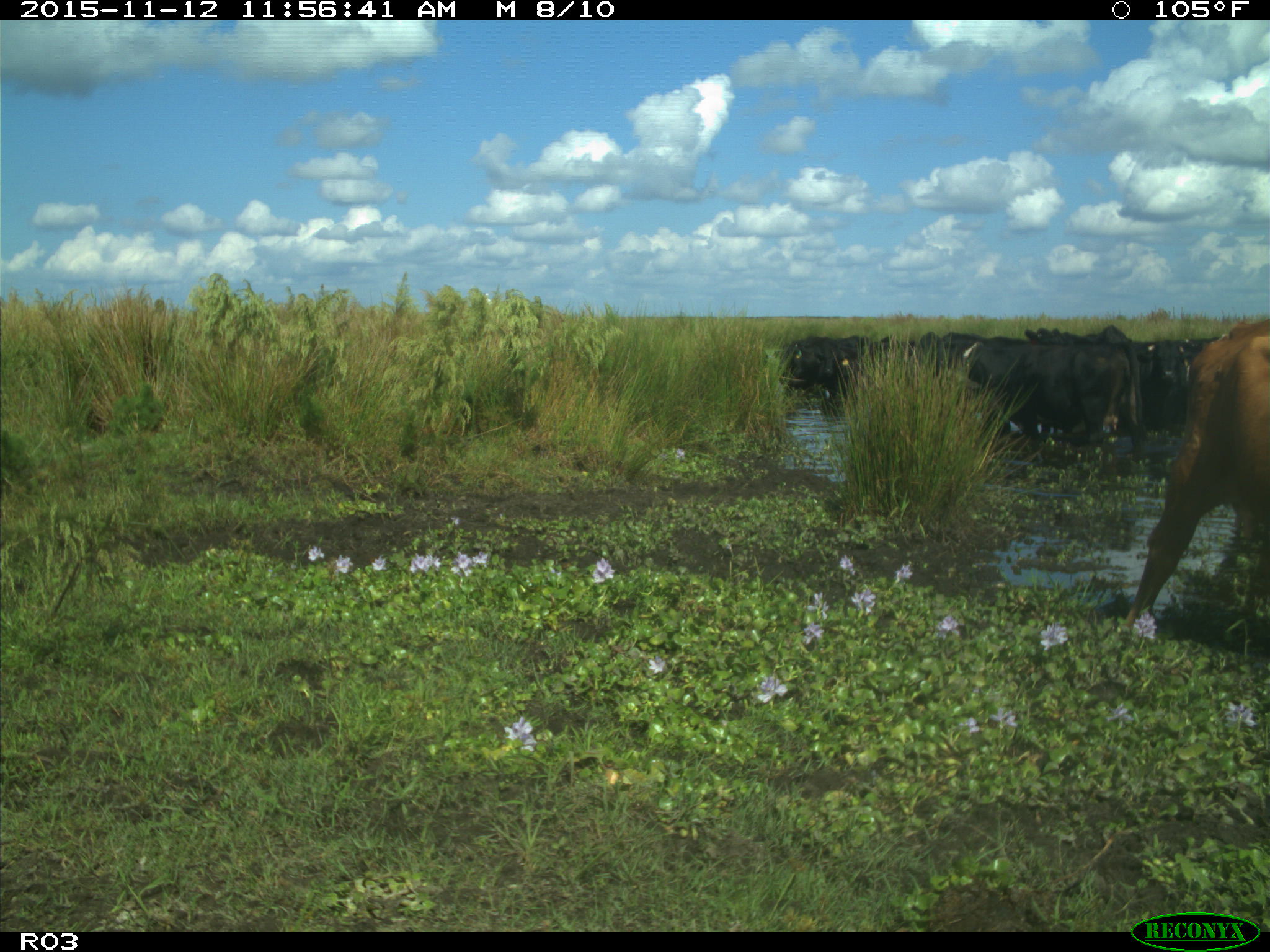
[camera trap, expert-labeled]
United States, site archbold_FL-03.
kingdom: Animalia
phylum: Chordata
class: Mammalia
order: Artiodactyla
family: Bovidae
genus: Bos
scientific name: Bos taurus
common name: domestic cow